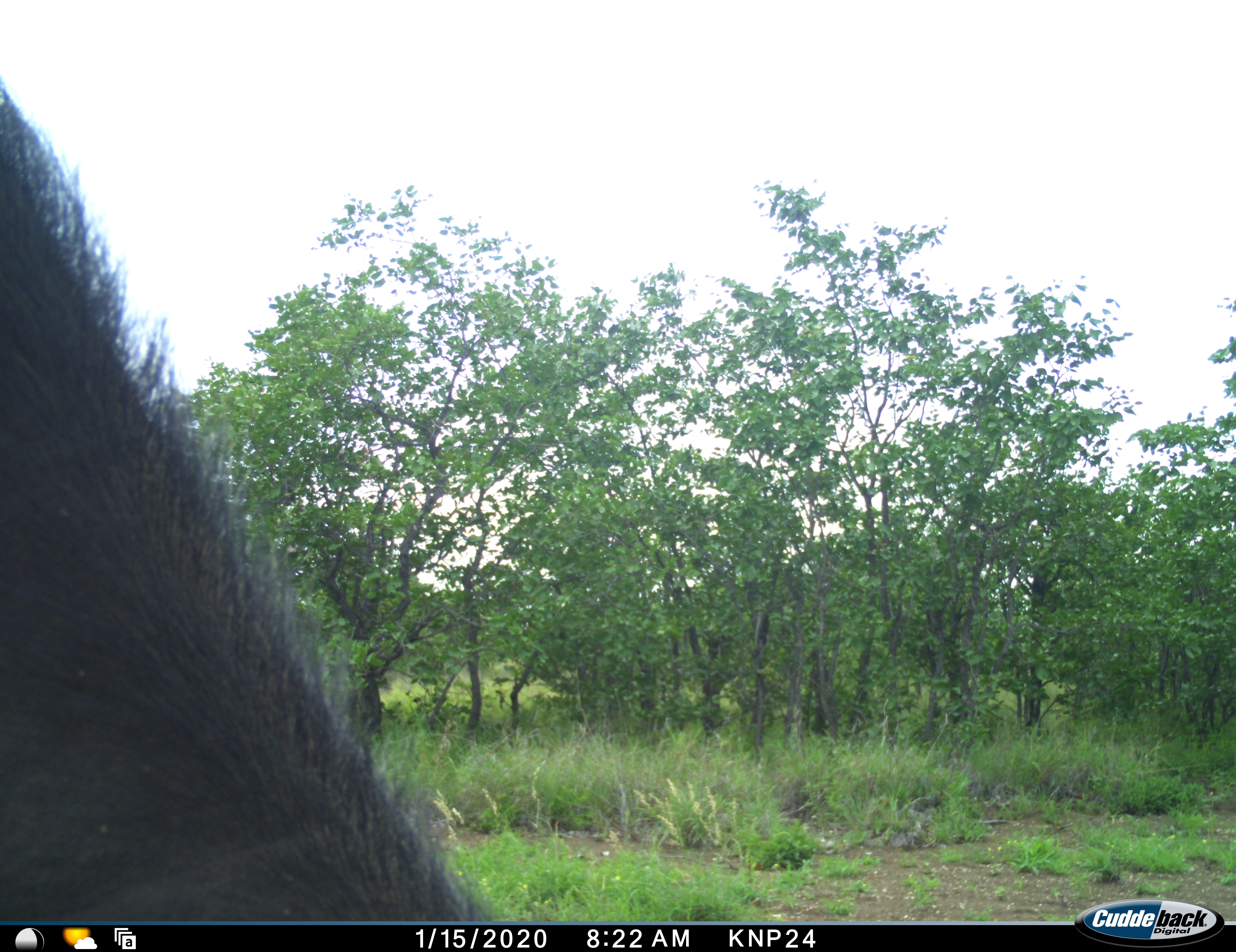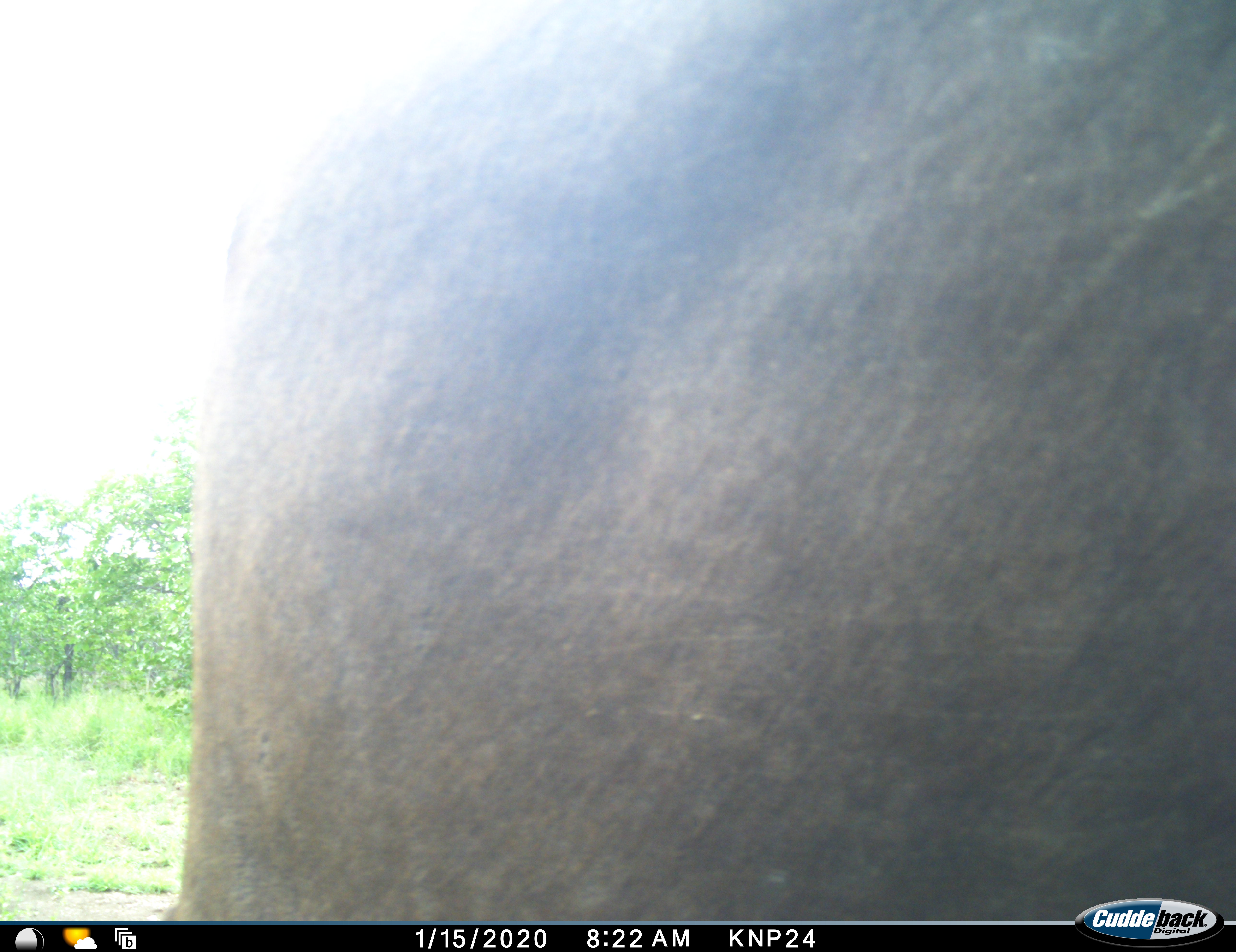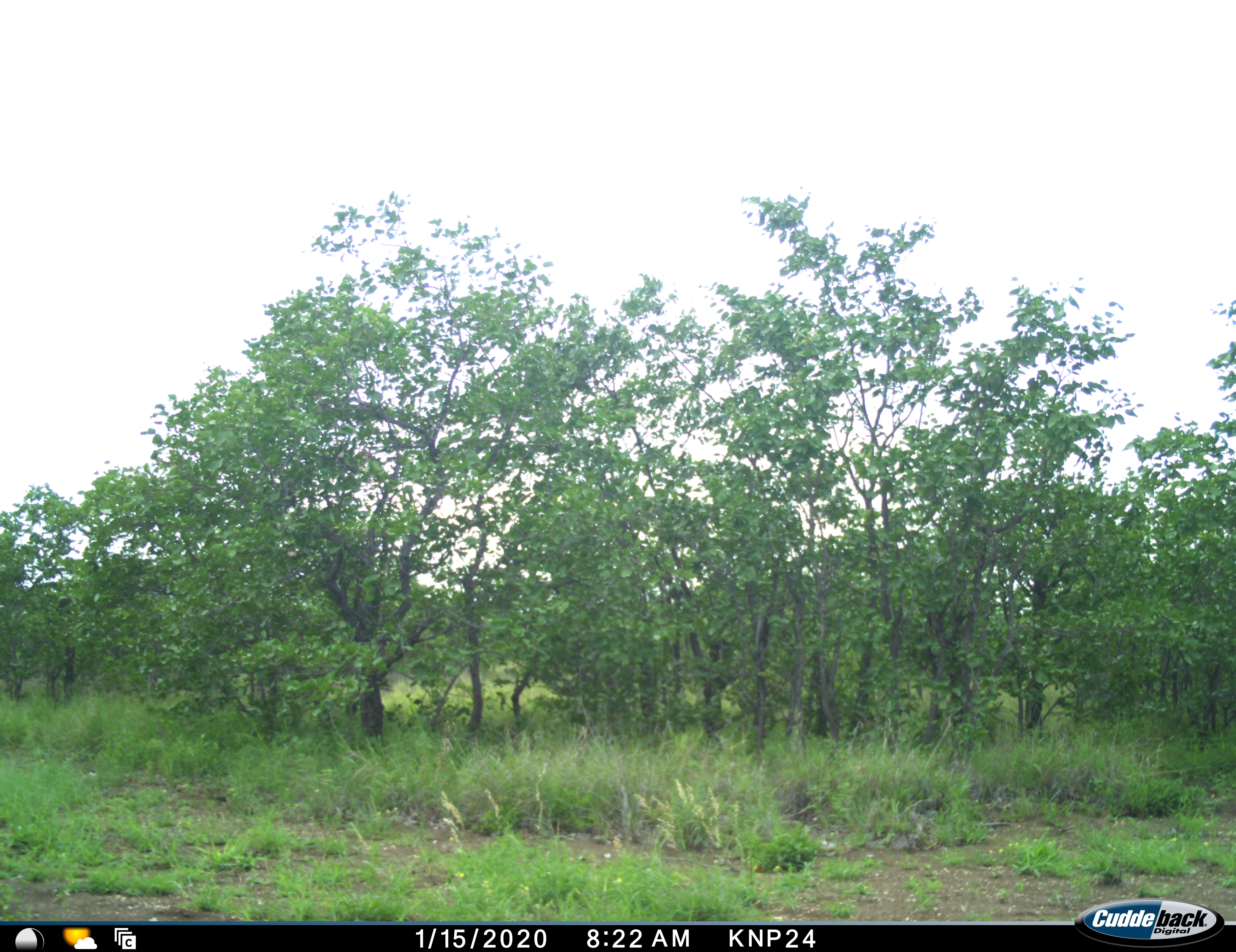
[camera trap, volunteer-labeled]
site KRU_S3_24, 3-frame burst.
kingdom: Animalia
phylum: Chordata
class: Mammalia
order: Artiodactyla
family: Bovidae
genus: Syncerus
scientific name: Syncerus caffer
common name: african buffalo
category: buffalo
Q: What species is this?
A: Buffalo (african buffalo) (Syncerus caffer).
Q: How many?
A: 1.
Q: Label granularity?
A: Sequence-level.